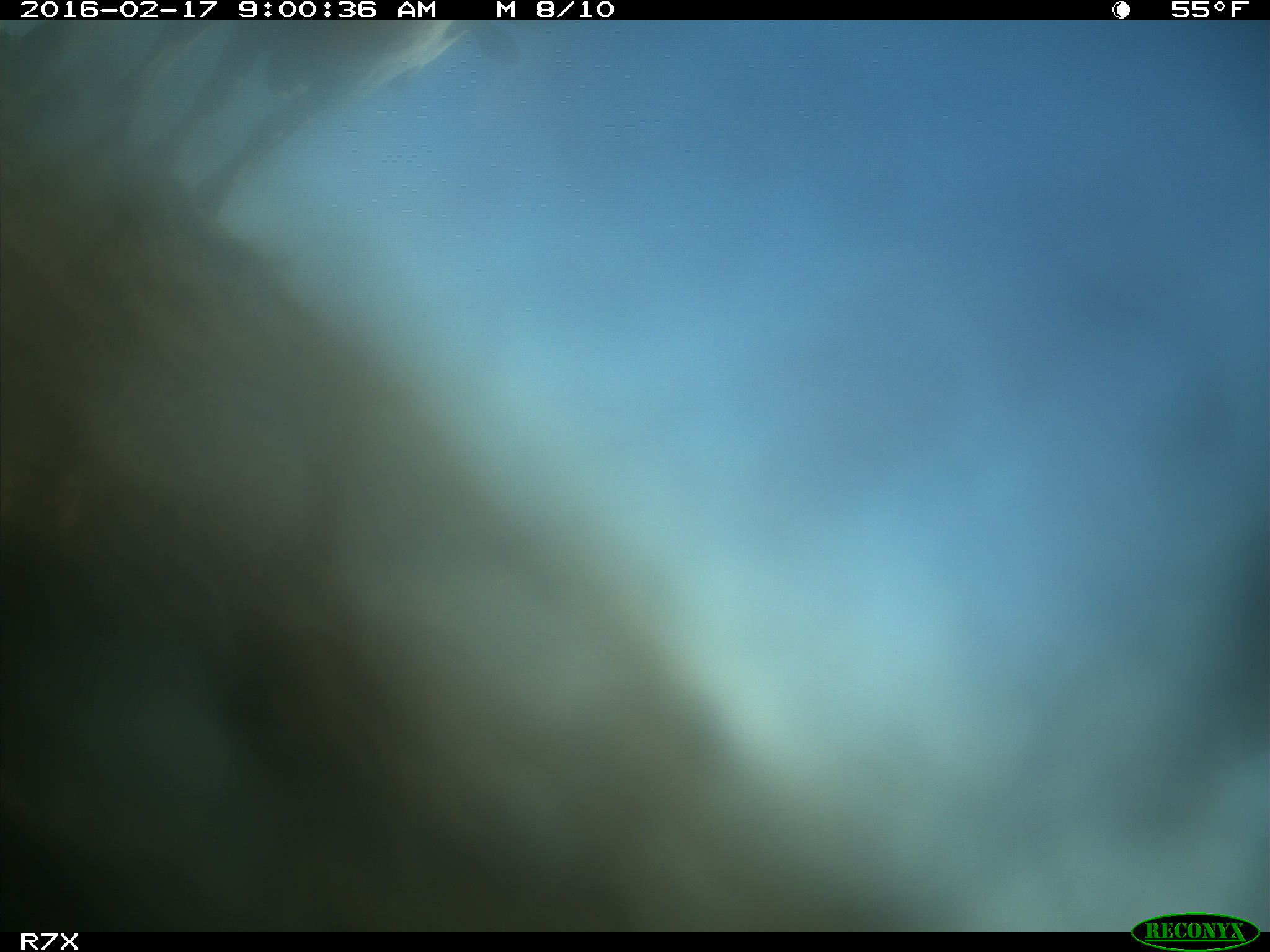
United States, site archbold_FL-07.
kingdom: Animalia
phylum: Chordata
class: Mammalia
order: Artiodactyla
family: Bovidae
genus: Bos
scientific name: Bos taurus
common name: domestic cow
Bos taurus (domestic cow).